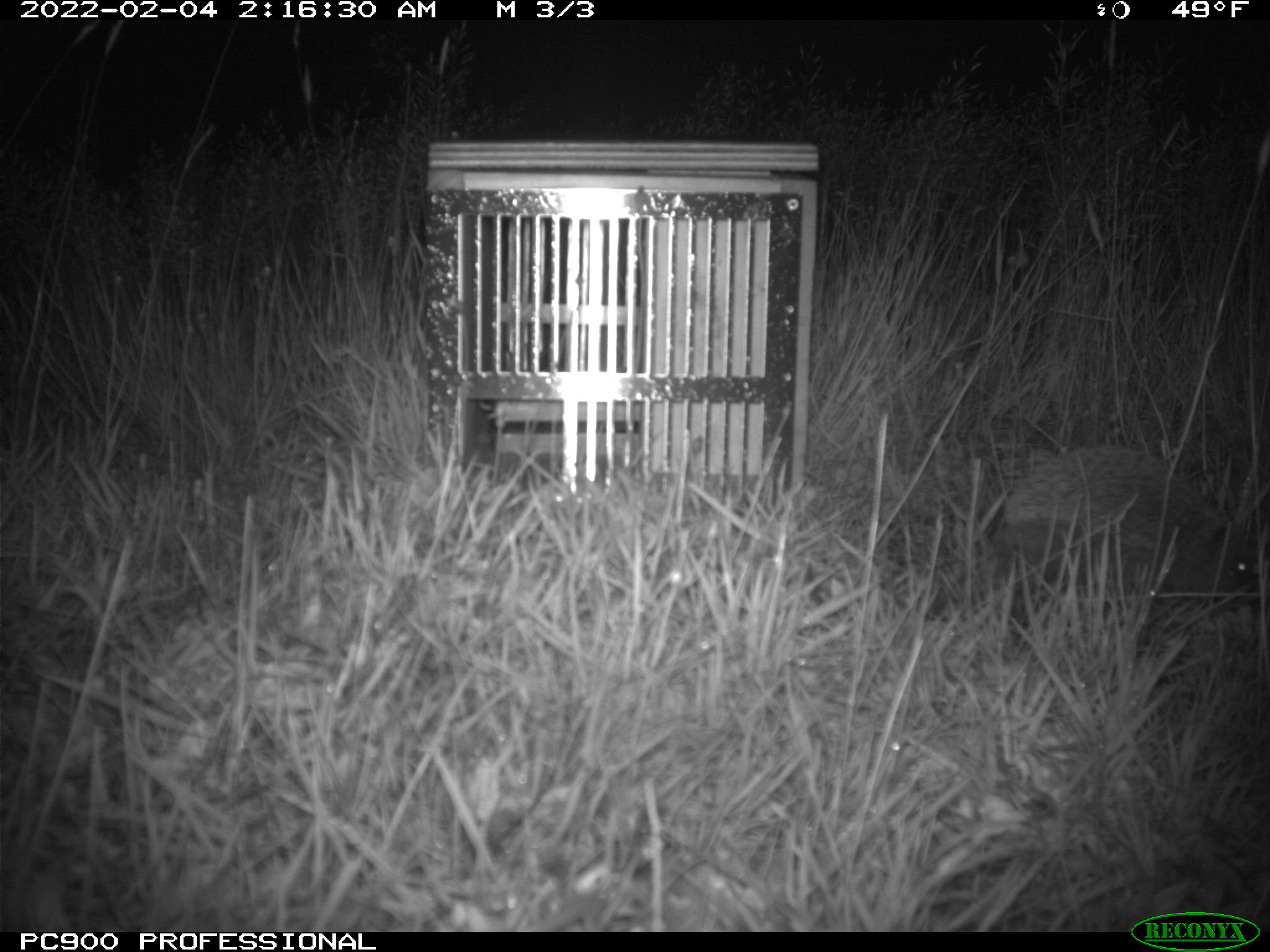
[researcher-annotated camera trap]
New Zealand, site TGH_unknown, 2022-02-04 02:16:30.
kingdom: Animalia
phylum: Chordata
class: Mammalia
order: Eulipotyphla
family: Erinaceidae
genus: Erinaceus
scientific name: Erinaceus europaeus europaeus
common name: european hedgehog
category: hedgehog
Hedgehog (european hedgehog) (Erinaceus europaeus europaeus).